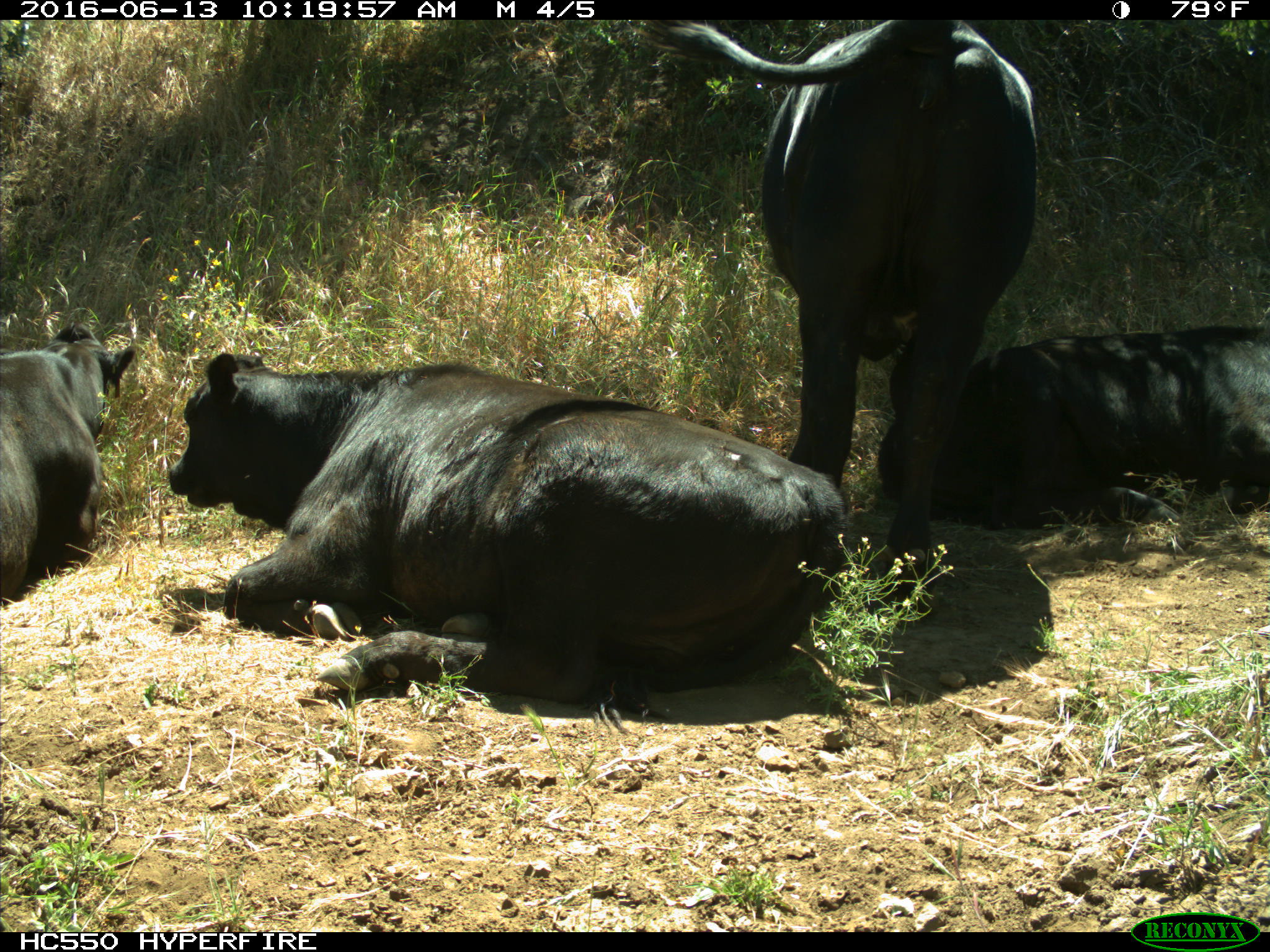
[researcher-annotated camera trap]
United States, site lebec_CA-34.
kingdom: Animalia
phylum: Chordata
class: Mammalia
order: Artiodactyla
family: Bovidae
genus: Bos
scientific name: Bos taurus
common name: domestic cow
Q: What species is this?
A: Bos taurus (domestic cow).